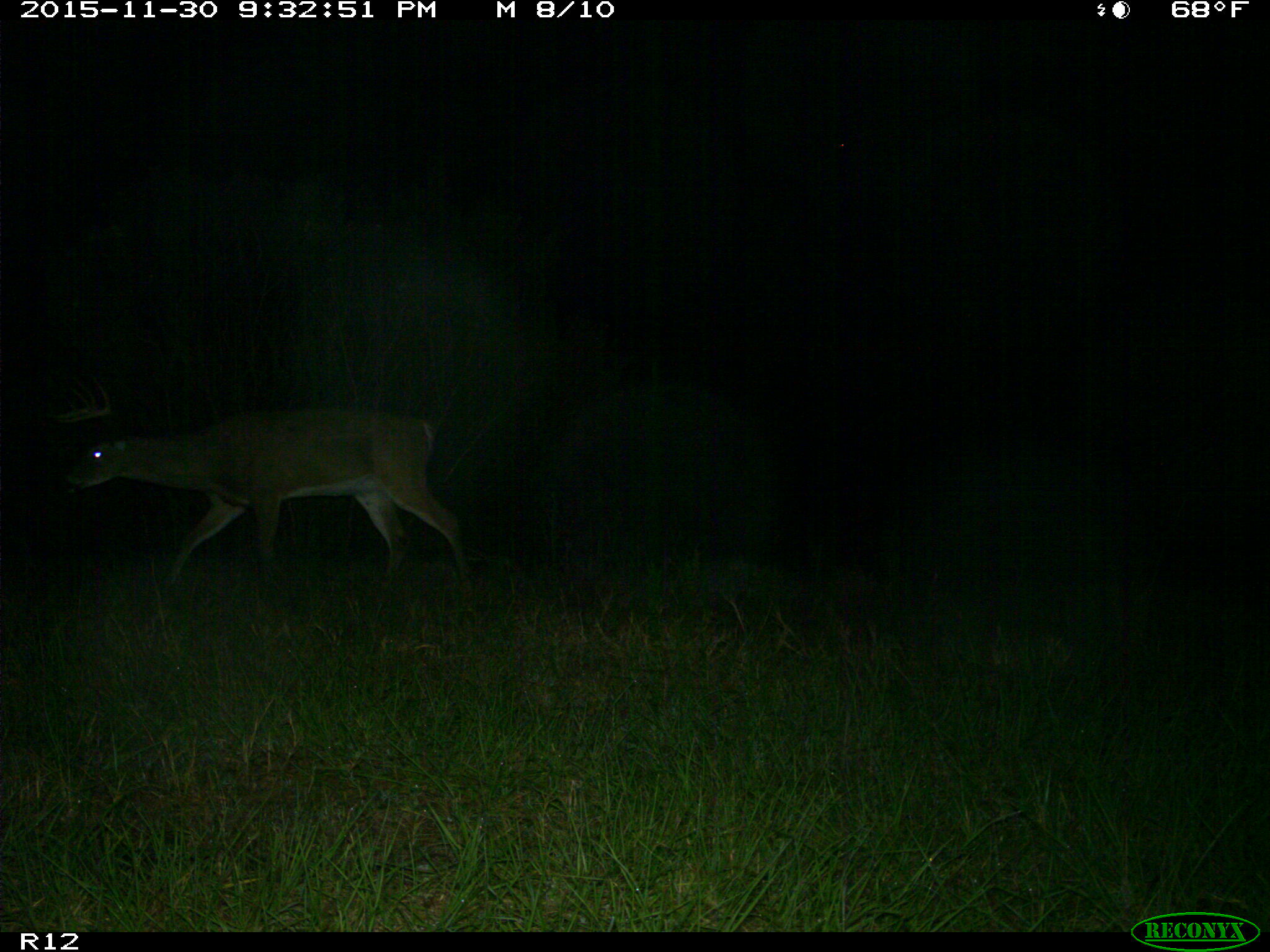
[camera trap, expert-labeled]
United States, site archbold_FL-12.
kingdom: Animalia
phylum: Chordata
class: Mammalia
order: Artiodactyla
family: Cervidae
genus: Odocoileus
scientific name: Odocoileus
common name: deer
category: unidentified deer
Unidentified deer (deer) (Odocoileus).